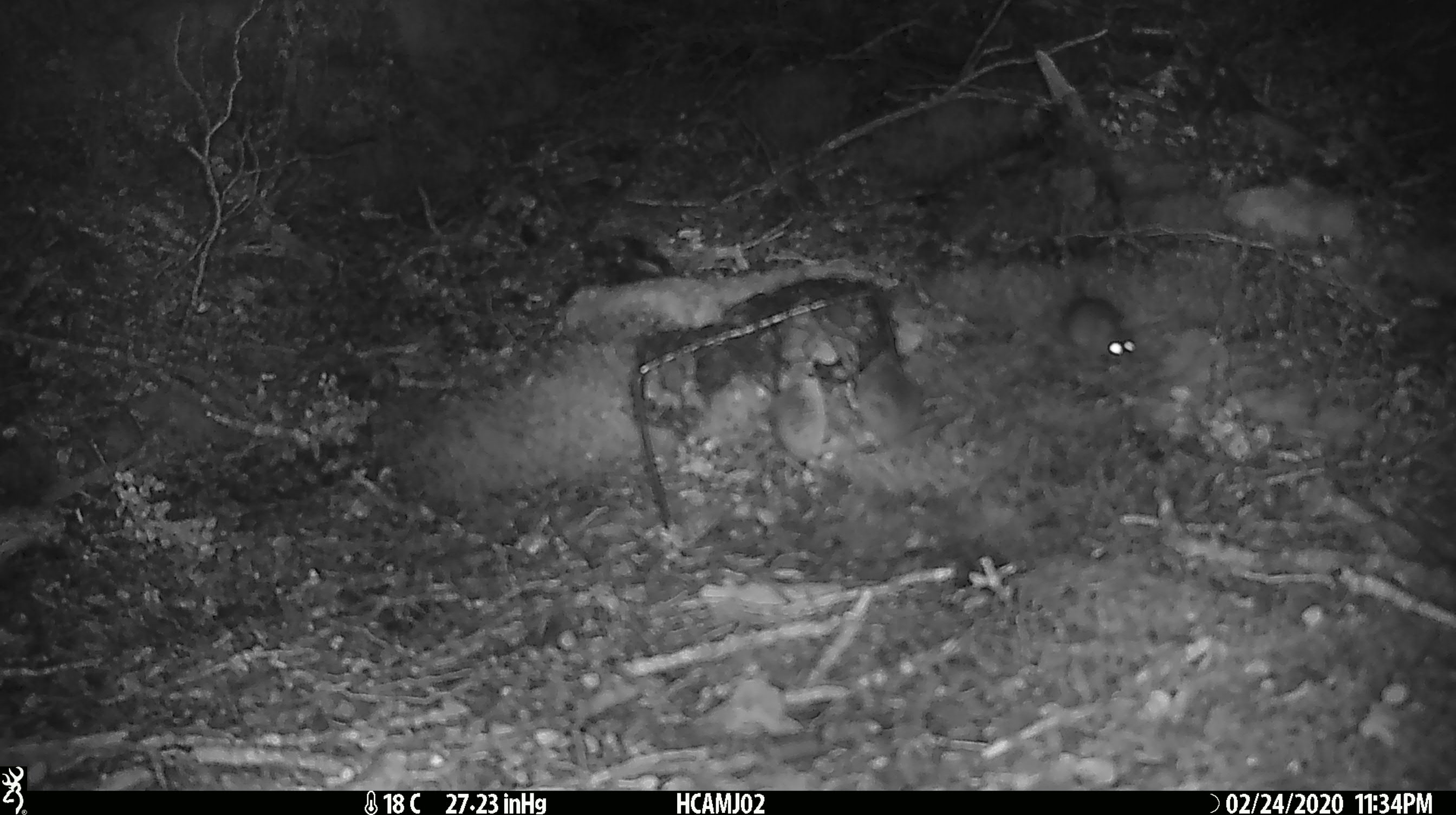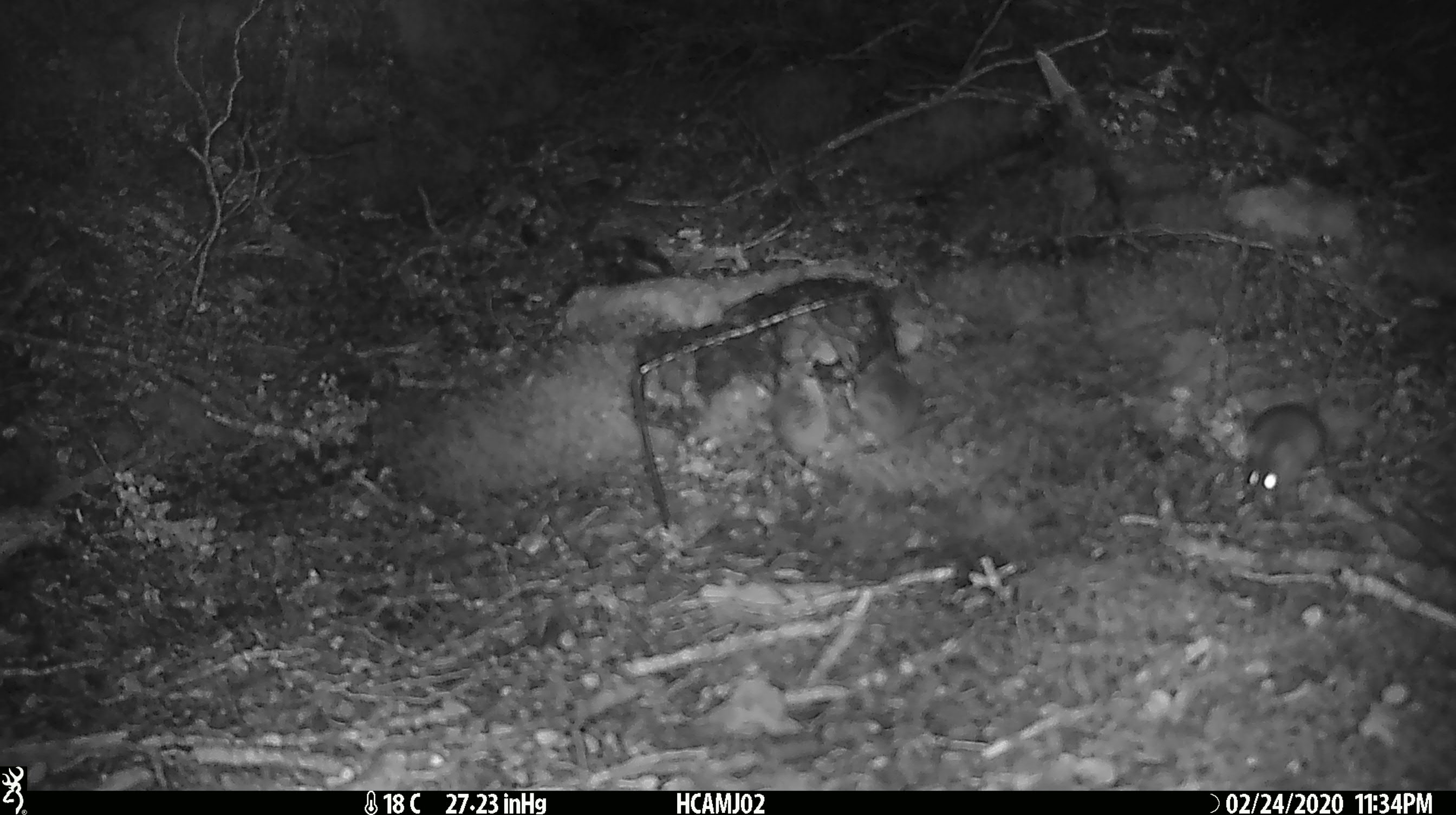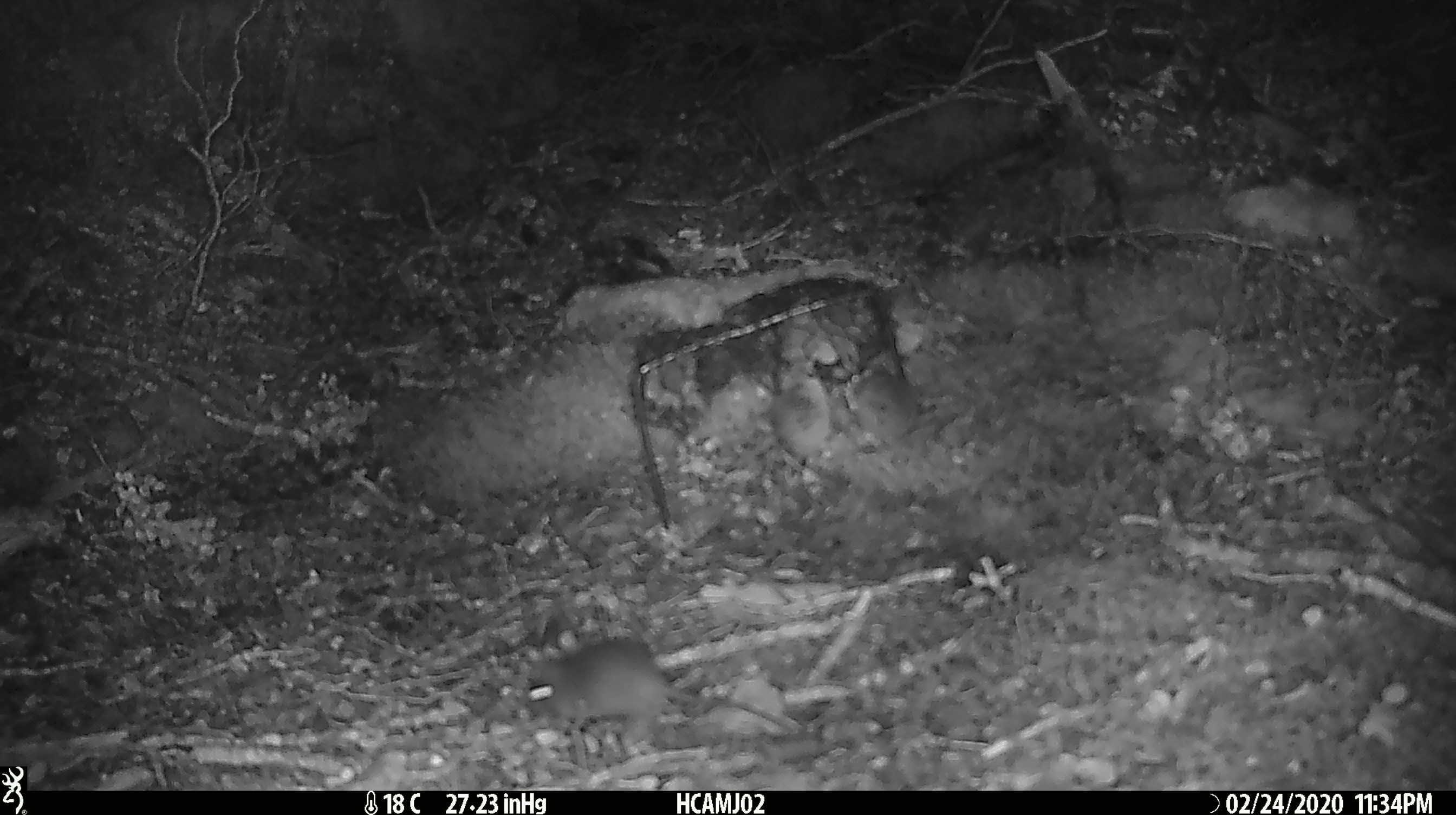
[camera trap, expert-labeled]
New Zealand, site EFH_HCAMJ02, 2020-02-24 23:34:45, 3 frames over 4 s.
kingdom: Animalia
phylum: Chordata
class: Mammalia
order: Rodentia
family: Muridae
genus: Mus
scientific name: Mus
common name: mouse